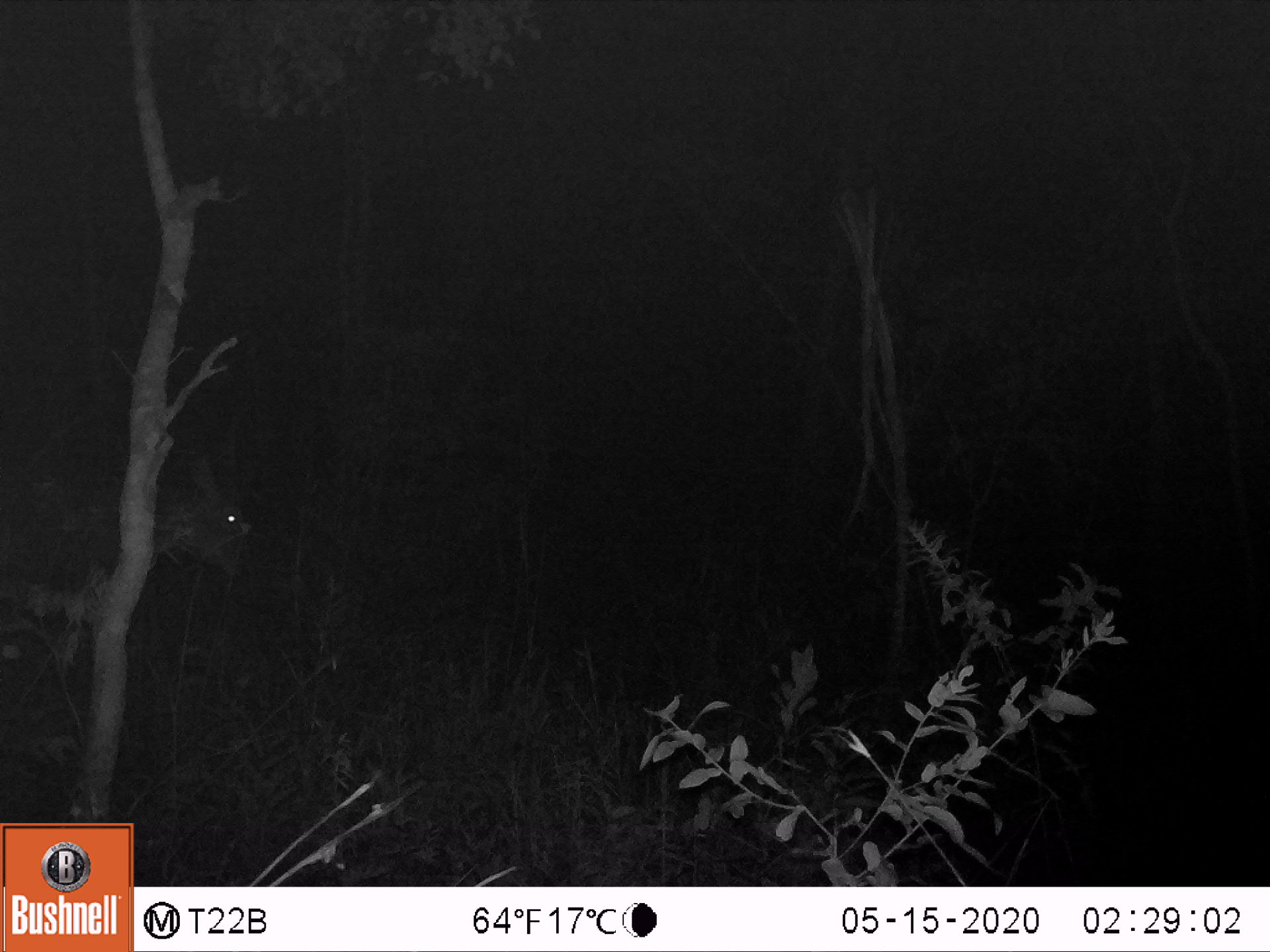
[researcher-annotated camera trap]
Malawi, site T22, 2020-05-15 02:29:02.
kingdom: Animalia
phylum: Chordata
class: Mammalia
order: Artiodactyla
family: Bovidae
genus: Kobus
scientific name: Kobus ellipsiprymnus ellipsiprymnus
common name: common waterbuck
Common waterbuck (Kobus ellipsiprymnus ellipsiprymnus), count 1.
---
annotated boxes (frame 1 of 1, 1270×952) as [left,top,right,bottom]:
common waterbuck: [0,400,258,651]